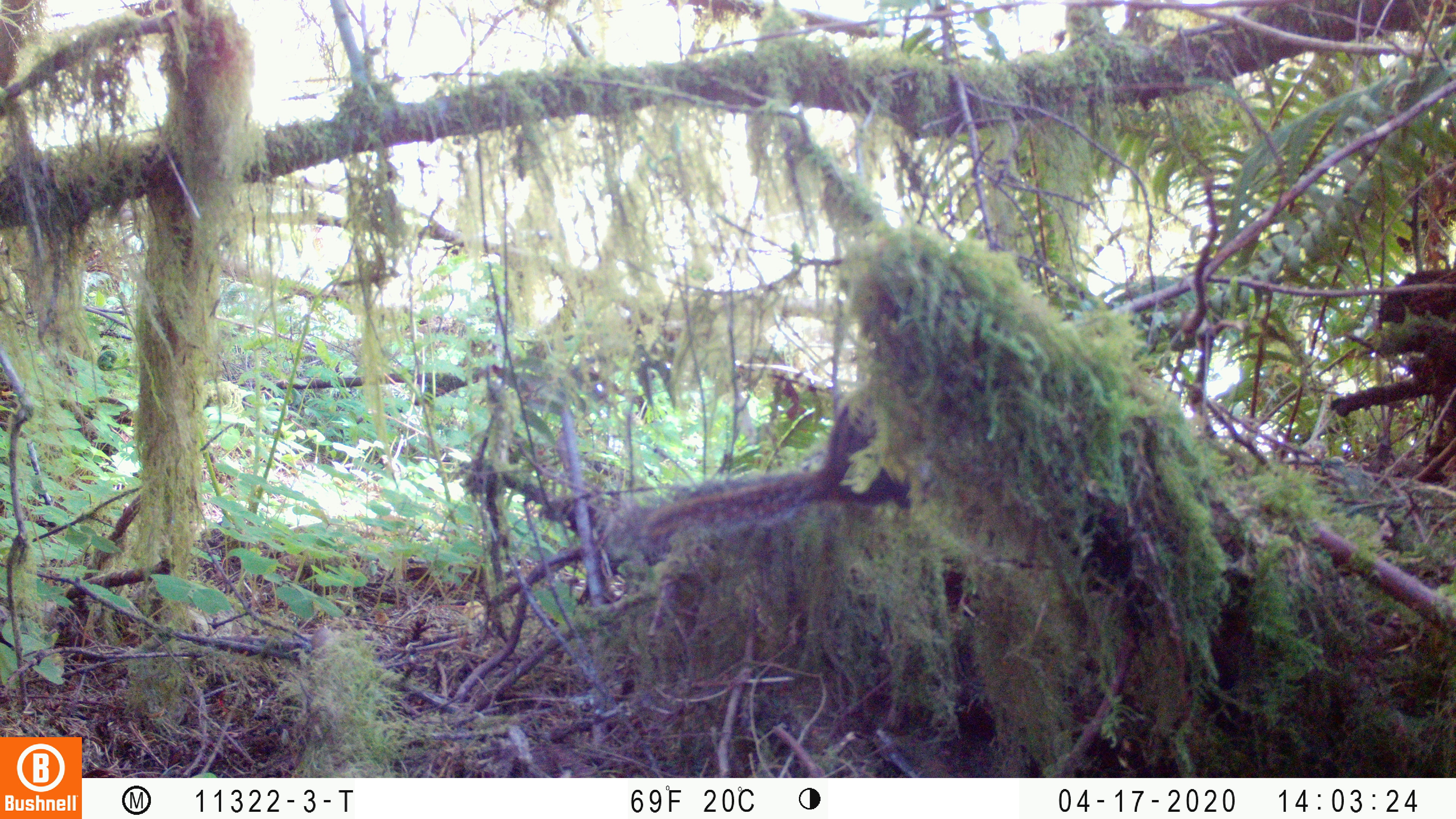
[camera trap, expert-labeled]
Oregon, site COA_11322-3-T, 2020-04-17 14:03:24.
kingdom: Animalia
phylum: Chordata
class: Mammalia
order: Rodentia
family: Sciuridae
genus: Neotamias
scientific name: Neotamias townsendii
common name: townsend's chipmunk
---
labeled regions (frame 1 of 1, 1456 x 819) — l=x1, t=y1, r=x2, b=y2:
townsend's chipmunk: l=624, t=369, r=905, b=550